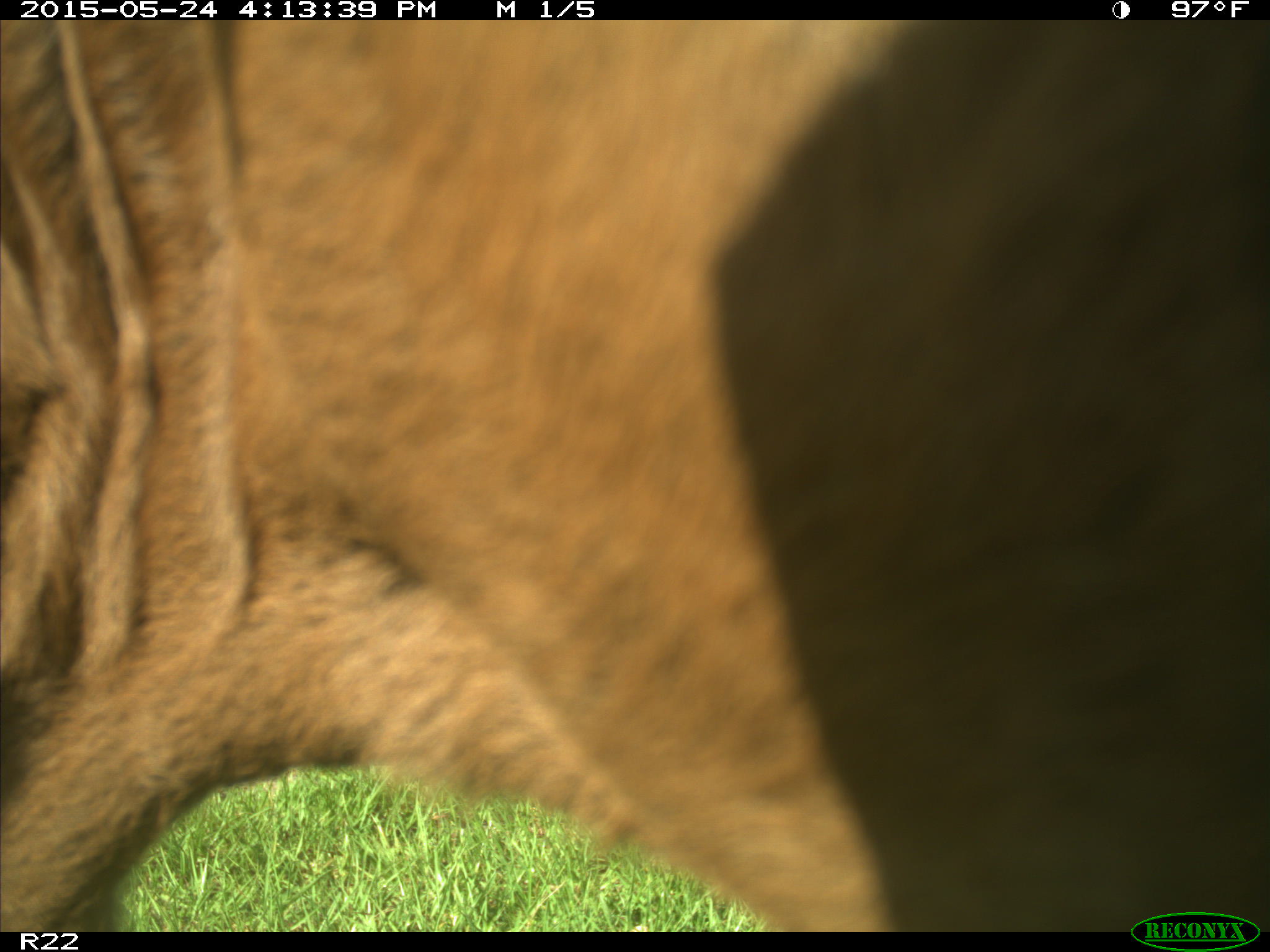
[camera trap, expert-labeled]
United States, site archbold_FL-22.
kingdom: Animalia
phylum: Chordata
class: Mammalia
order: Artiodactyla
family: Bovidae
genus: Bos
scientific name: Bos taurus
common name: domestic cow